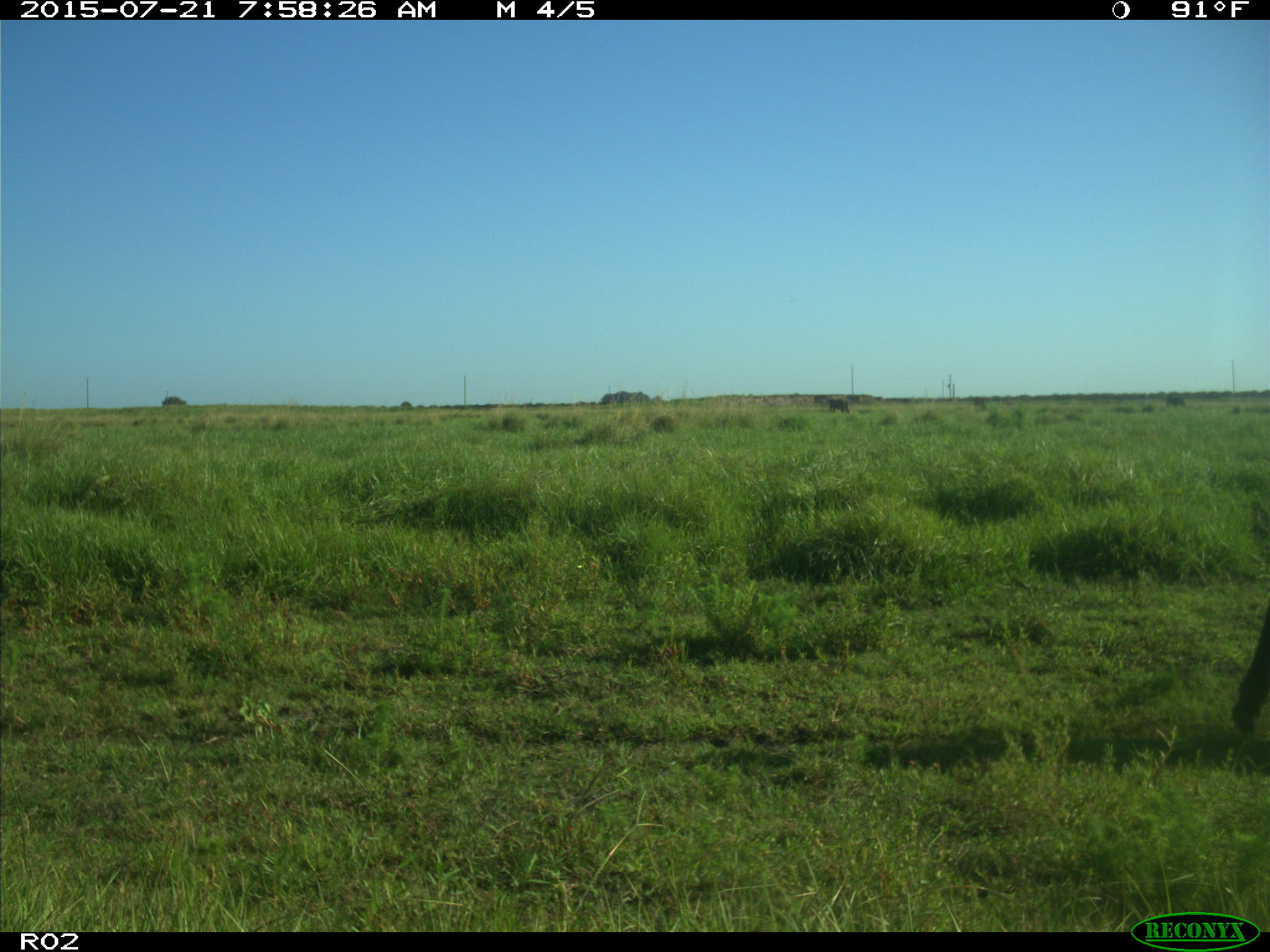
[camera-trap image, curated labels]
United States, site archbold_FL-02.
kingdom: Animalia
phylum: Chordata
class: Mammalia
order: Artiodactyla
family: Bovidae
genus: Bos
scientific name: Bos taurus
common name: domestic cow